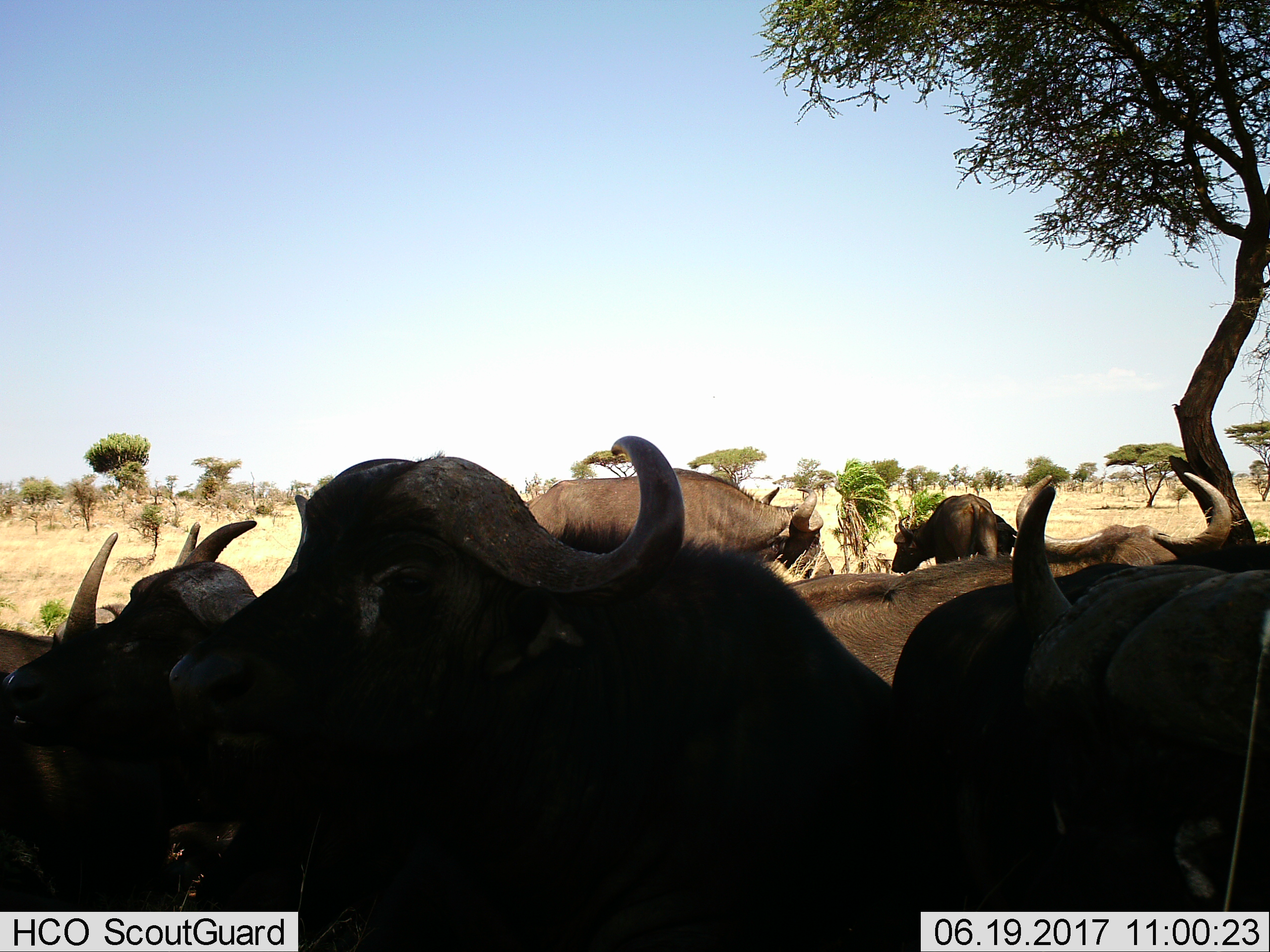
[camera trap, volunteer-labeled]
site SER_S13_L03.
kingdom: Animalia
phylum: Chordata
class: Mammalia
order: Artiodactyla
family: Bovidae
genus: Syncerus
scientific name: Syncerus caffer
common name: african buffalo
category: buffalo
Buffalo (african buffalo) (Syncerus caffer), count 8. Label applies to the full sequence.